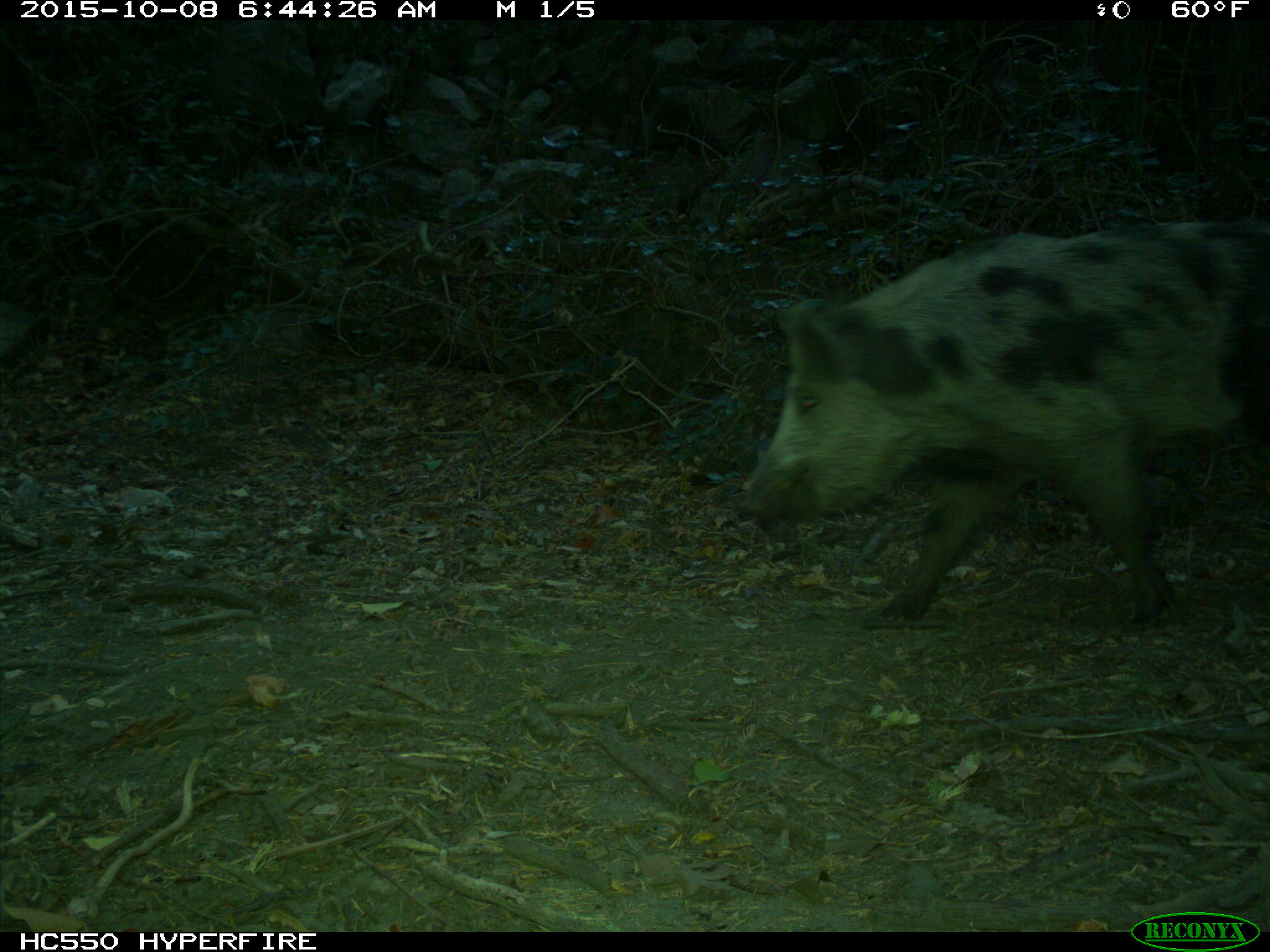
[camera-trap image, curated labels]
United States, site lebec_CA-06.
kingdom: Animalia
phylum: Chordata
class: Mammalia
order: Artiodactyla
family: Suidae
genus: Sus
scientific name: Sus scrofa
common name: wild boar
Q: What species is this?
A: Sus scrofa (wild boar).